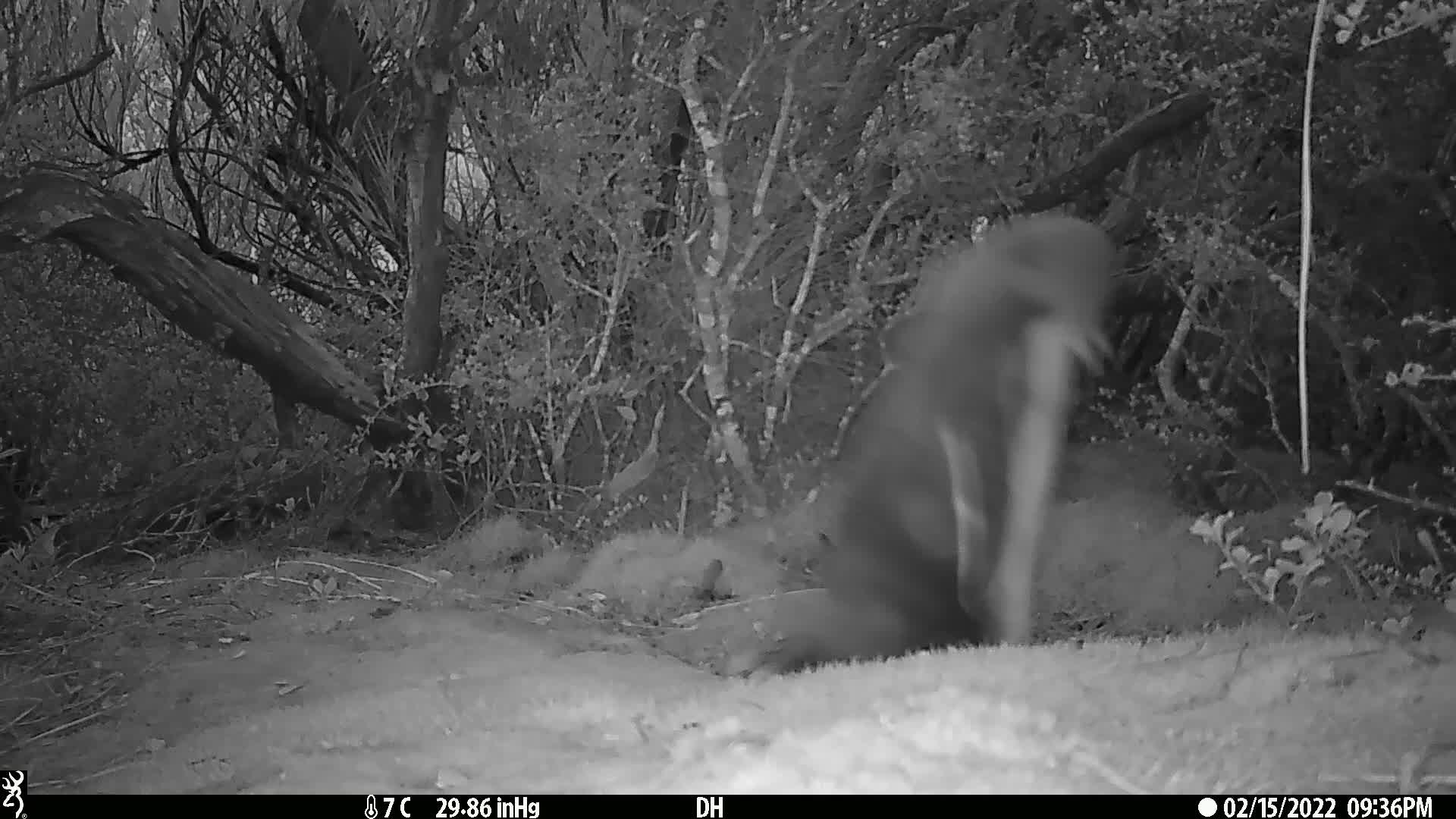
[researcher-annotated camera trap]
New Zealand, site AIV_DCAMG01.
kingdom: Animalia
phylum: Chordata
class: Aves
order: Sphenisciformes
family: Spheniscidae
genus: Megadyptes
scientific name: Megadyptes antipodes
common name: yellow-eyed penguin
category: yellow eyed penguin